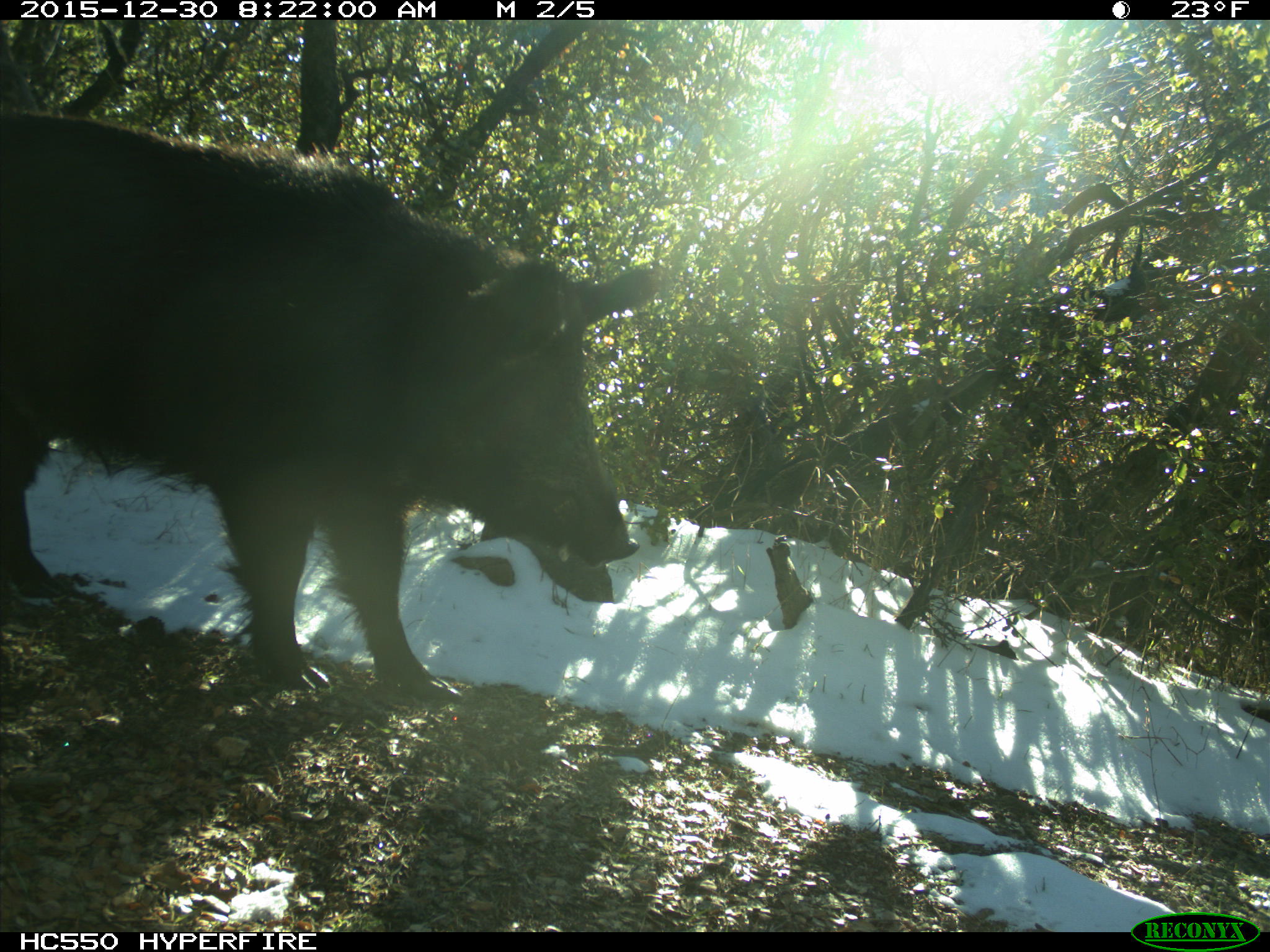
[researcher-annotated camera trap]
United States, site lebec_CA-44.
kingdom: Animalia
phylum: Chordata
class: Mammalia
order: Artiodactyla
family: Suidae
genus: Sus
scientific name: Sus scrofa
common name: wild boar